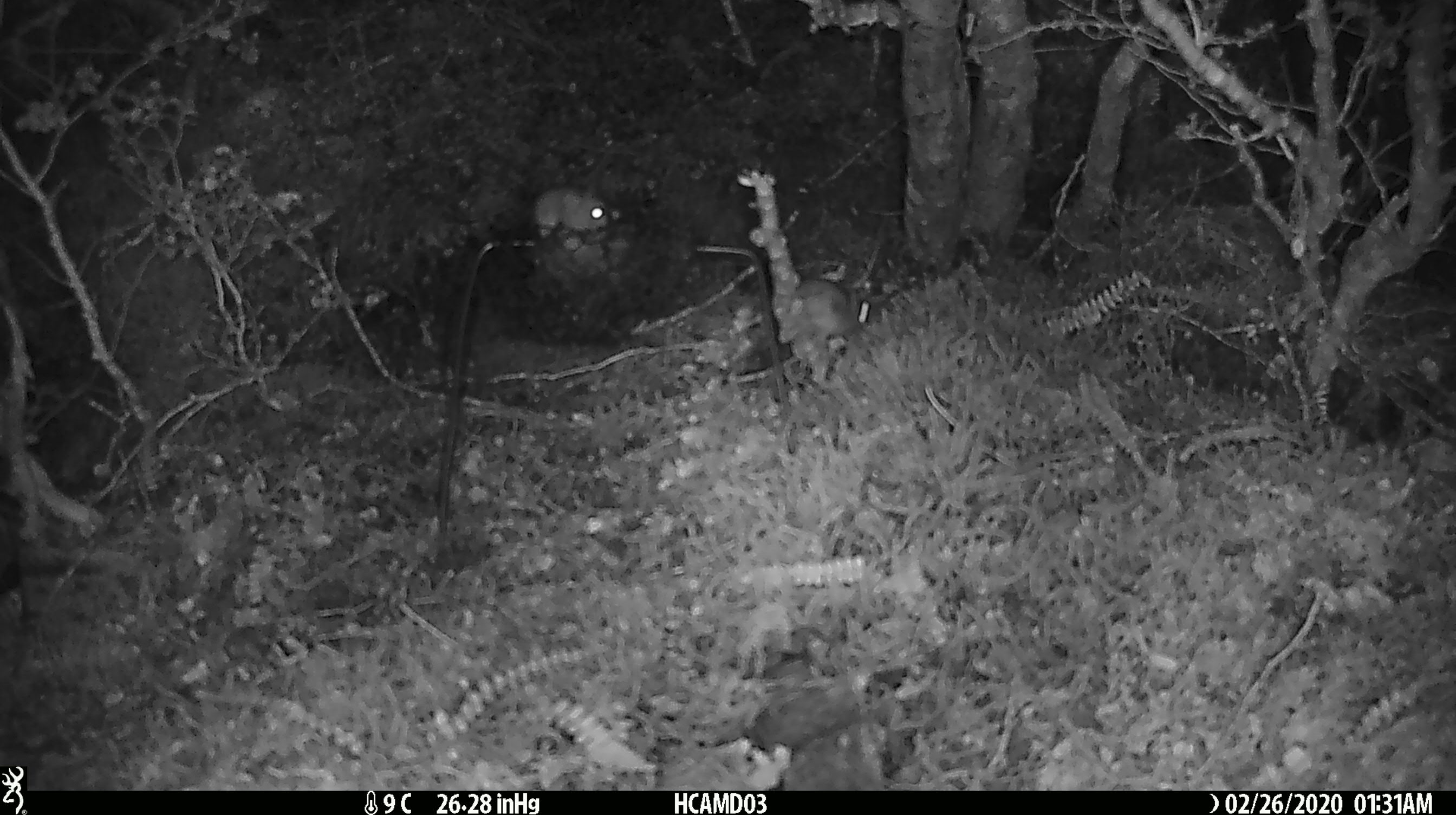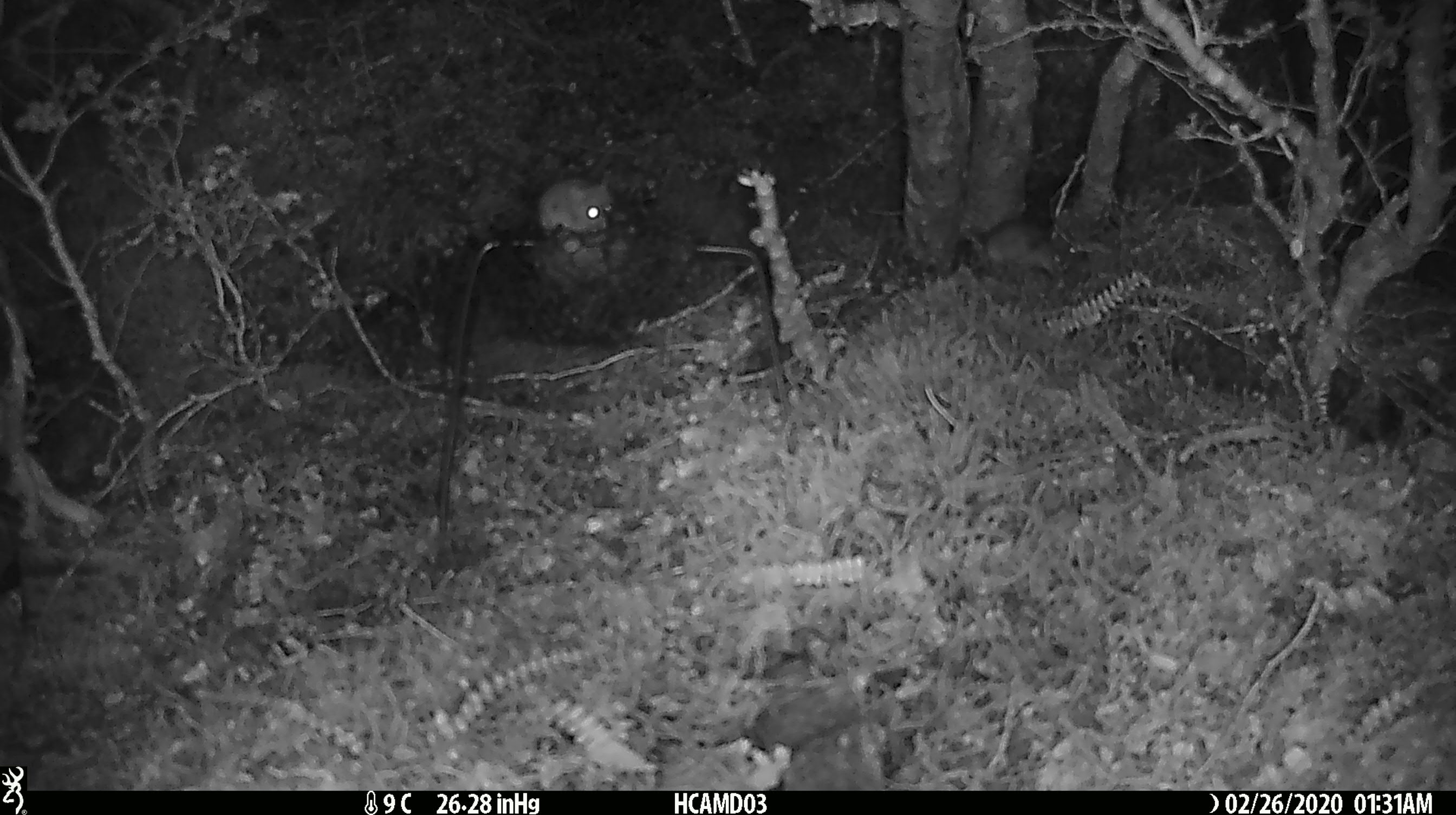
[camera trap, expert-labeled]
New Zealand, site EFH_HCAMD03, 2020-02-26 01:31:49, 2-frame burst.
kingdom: Animalia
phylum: Chordata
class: Mammalia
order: Rodentia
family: Muridae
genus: Mus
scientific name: Mus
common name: mouse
Mouse (Mus).